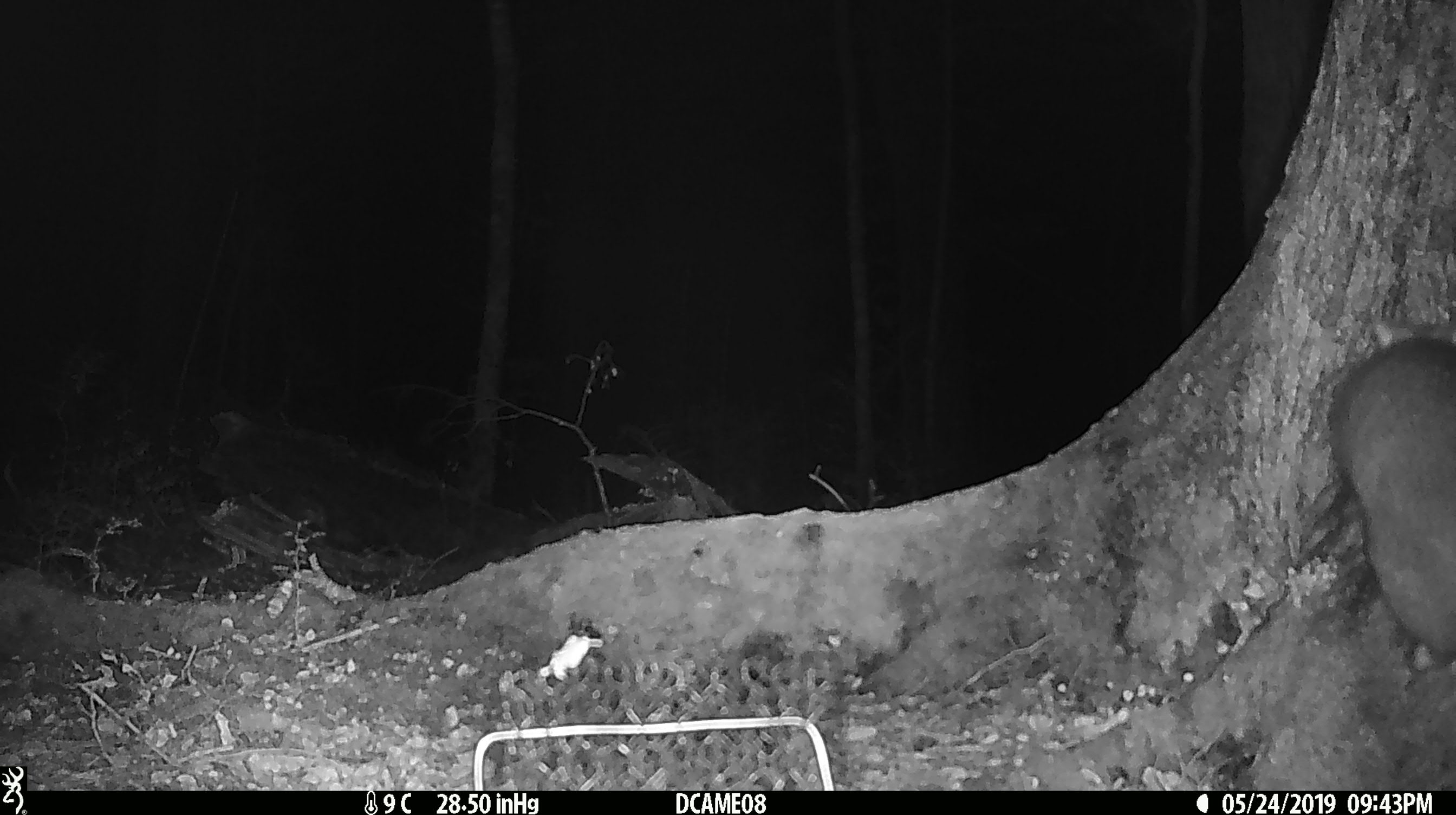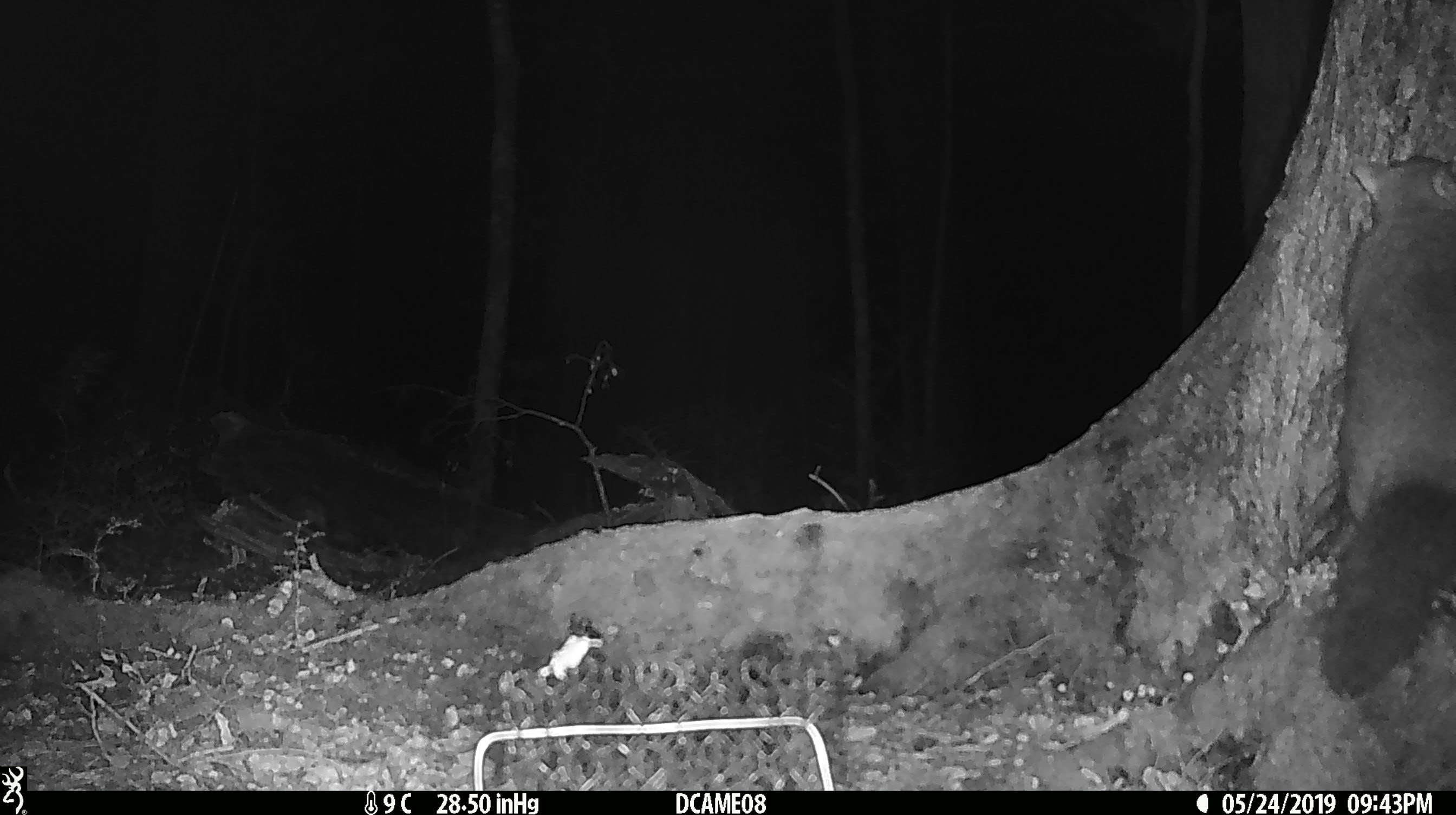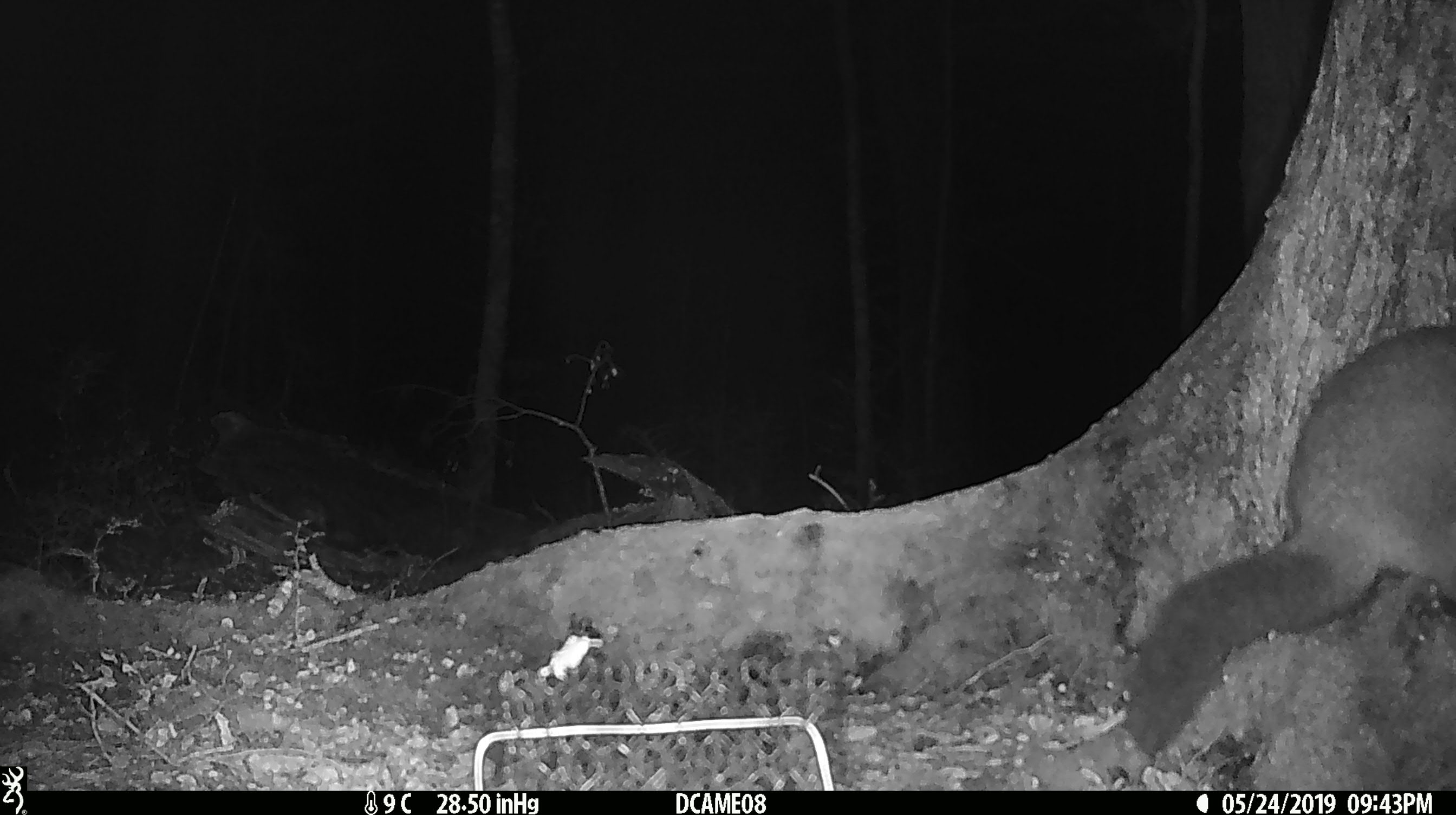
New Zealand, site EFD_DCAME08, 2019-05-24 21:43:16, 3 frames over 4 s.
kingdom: Animalia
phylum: Chordata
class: Mammalia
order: Diprotodontia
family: Phalangeridae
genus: Trichosurus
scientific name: Trichosurus vulpecula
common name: common brushtail possum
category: possum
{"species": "possum (common brushtail possum) (Trichosurus vulpecula)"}